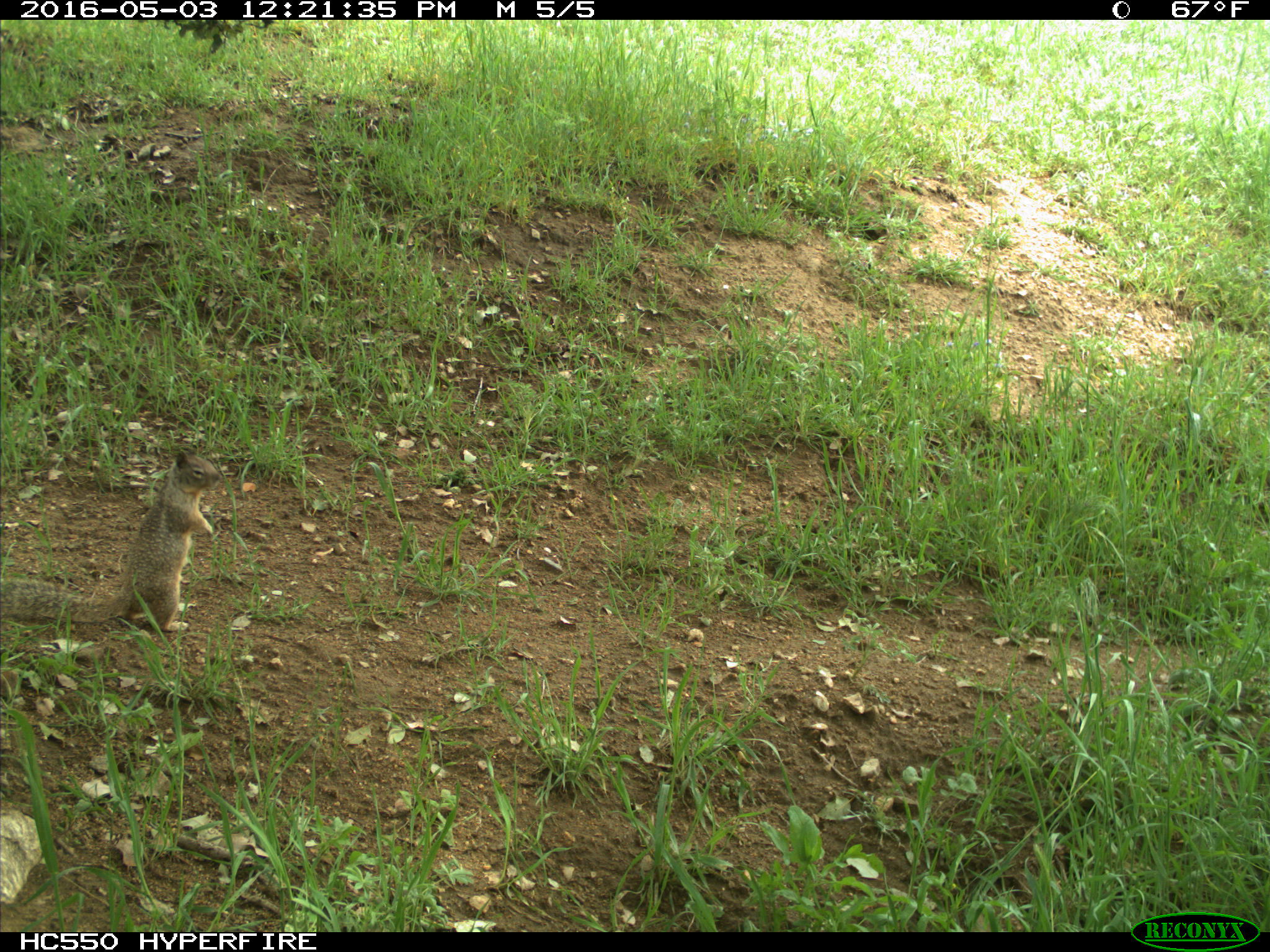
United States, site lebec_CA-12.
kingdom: Animalia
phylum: Chordata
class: Mammalia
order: Rodentia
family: Sciuridae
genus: Otospermophilus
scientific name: Otospermophilus beecheyi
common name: california ground squirrel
Otospermophilus beecheyi (california ground squirrel).